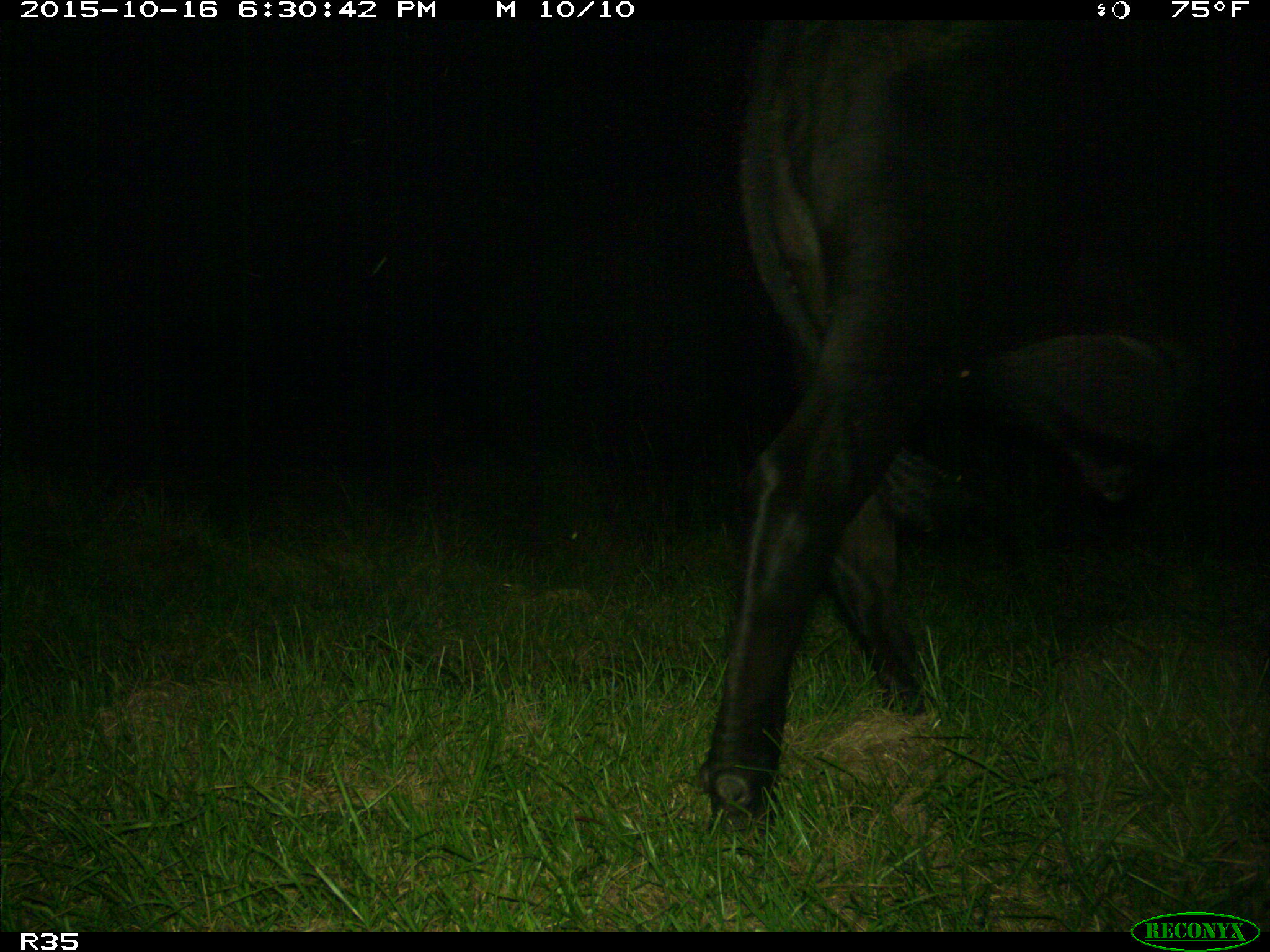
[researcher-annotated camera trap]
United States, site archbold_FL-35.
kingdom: Animalia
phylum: Chordata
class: Mammalia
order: Artiodactyla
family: Bovidae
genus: Bos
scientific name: Bos taurus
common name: domestic cow